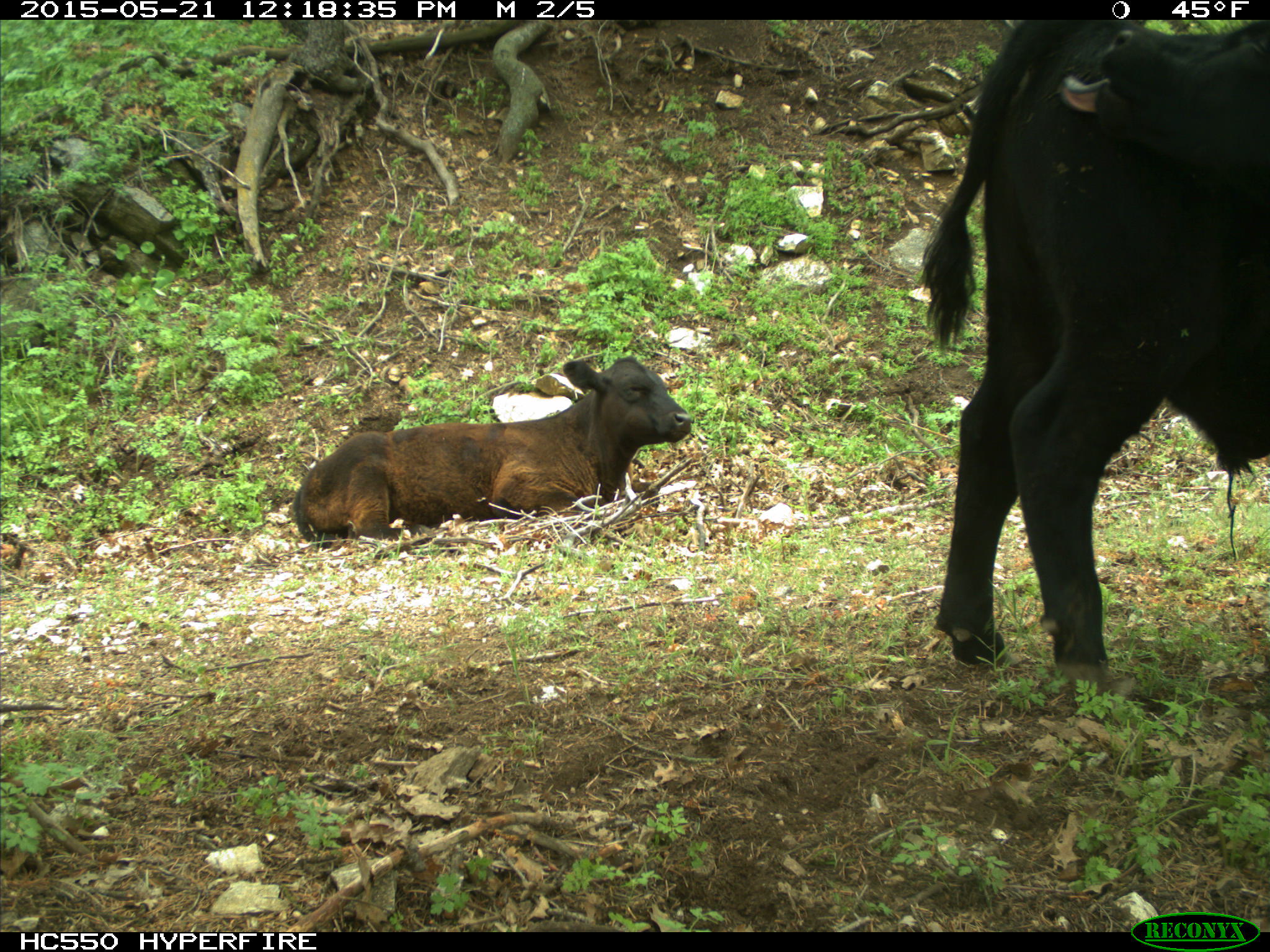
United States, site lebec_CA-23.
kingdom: Animalia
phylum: Chordata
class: Mammalia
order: Artiodactyla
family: Bovidae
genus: Bos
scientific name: Bos taurus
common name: domestic cow